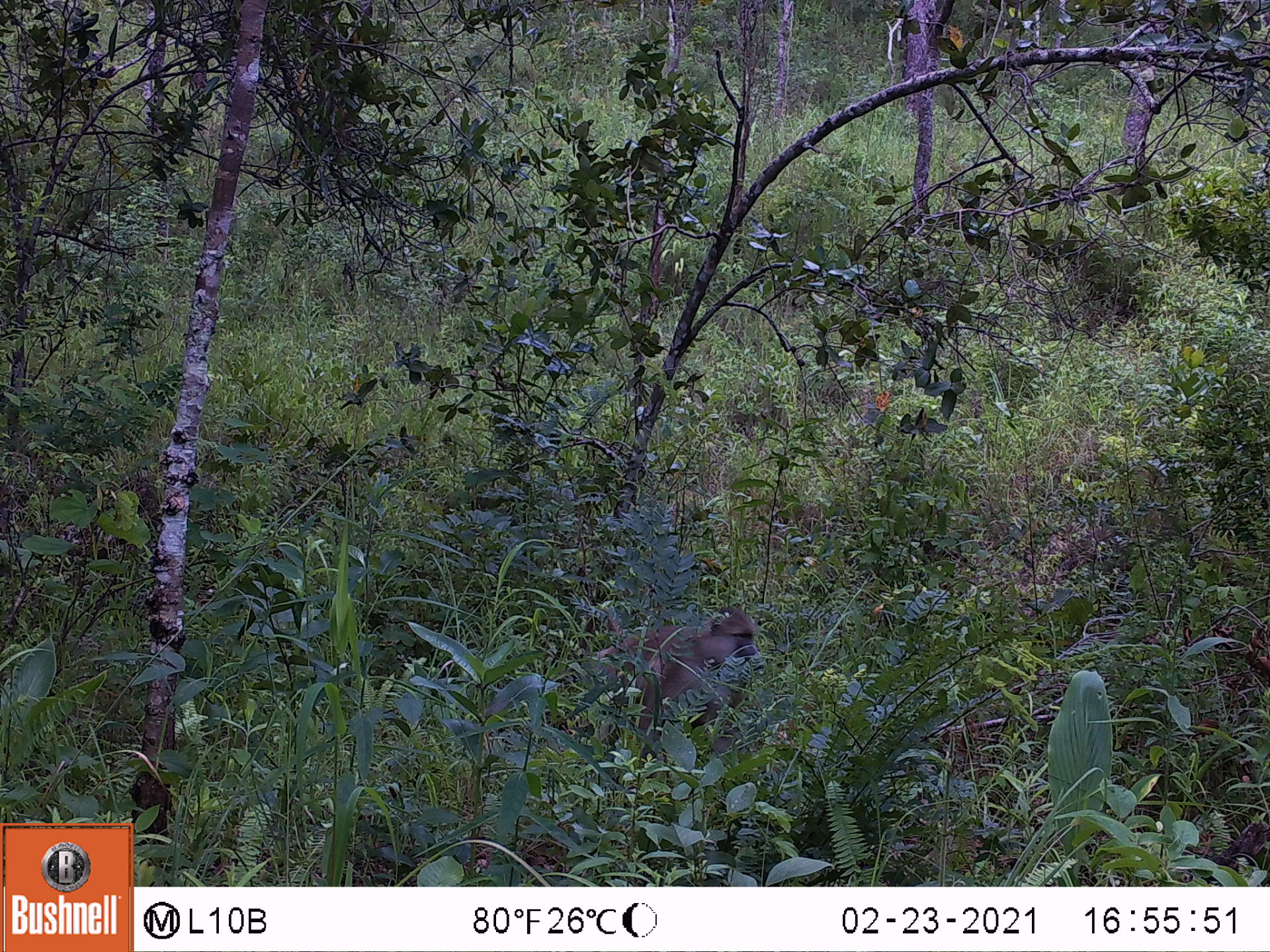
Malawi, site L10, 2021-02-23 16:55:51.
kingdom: Animalia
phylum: Chordata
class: Mammalia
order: Primates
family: Cercopithecidae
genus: Papio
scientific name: Papio cynocephalus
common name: yellow baboon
Yellow baboon (Papio cynocephalus), count 1.